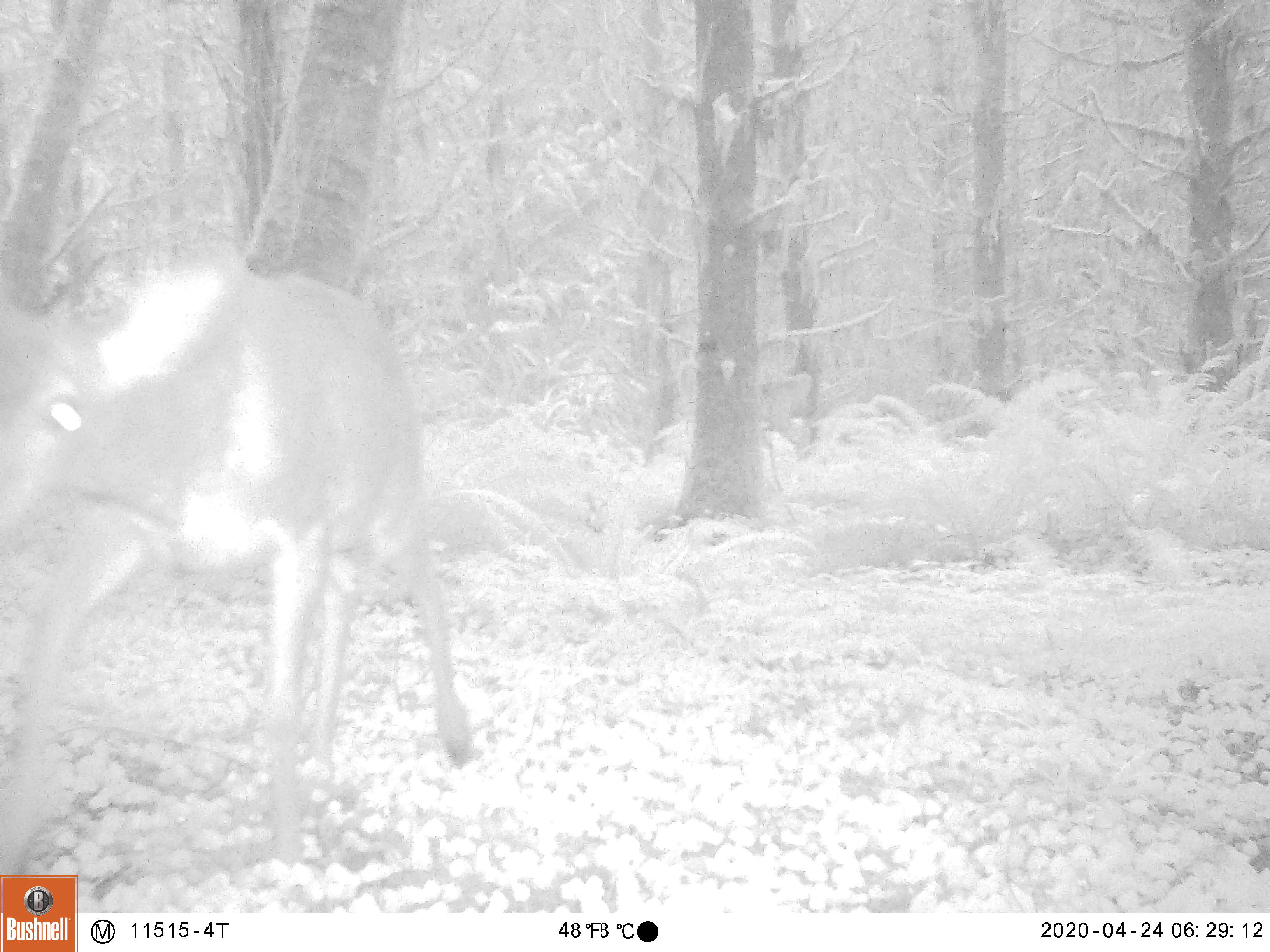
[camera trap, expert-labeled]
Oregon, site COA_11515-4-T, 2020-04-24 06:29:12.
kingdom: Animalia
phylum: Chordata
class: Mammalia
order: Artiodactyla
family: Cervidae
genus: Odocoileus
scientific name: Odocoileus hemionus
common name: black-tailed deer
Black-tailed deer (Odocoileus hemionus).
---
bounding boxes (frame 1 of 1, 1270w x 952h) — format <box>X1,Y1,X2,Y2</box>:
black-tailed deer: <box>0,251,481,866</box>